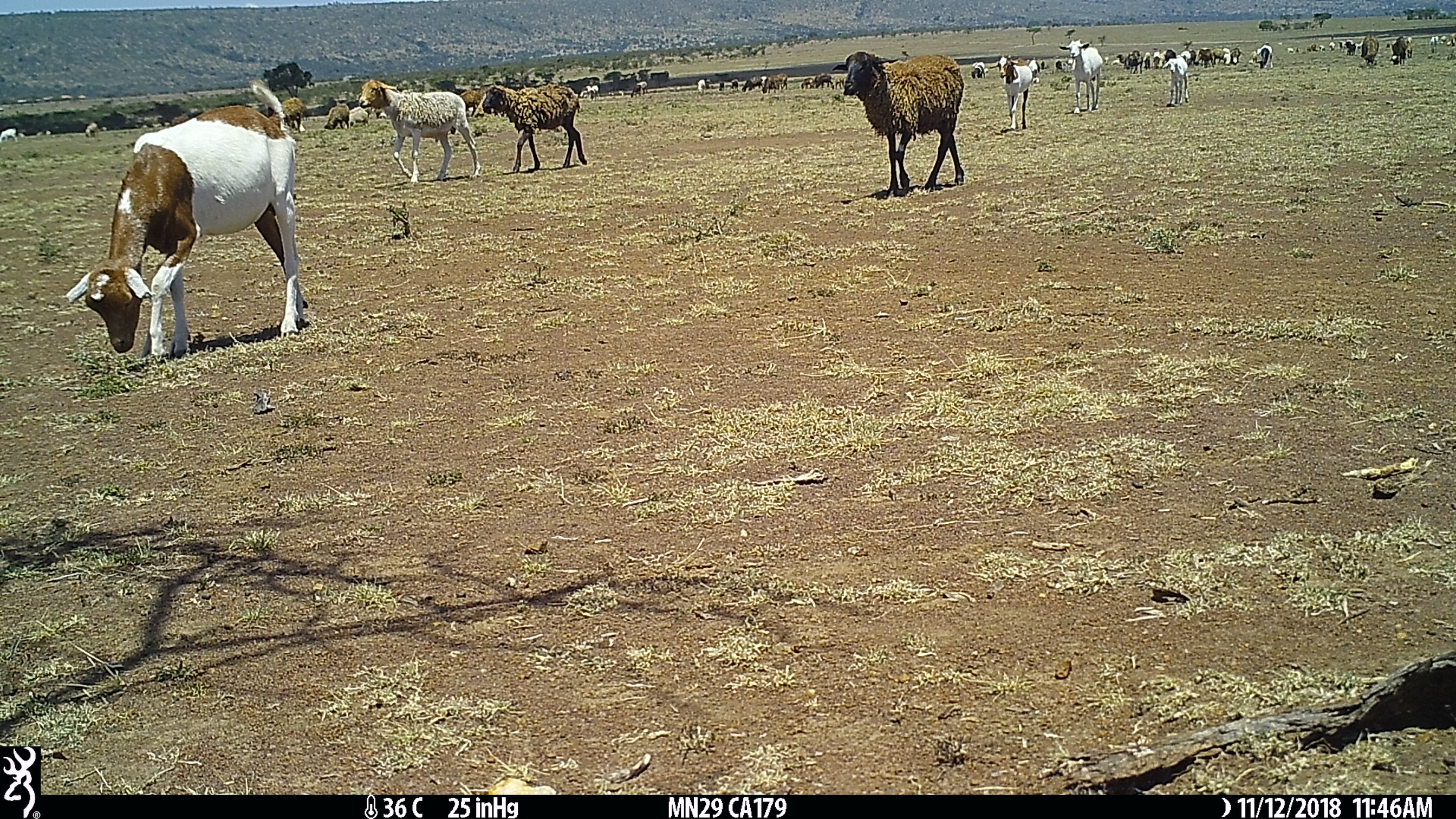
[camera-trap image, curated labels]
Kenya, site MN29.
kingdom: Animalia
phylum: Chordata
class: Mammalia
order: Artiodactyla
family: Bovidae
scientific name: Bovidae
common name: sheep or goat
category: shoat